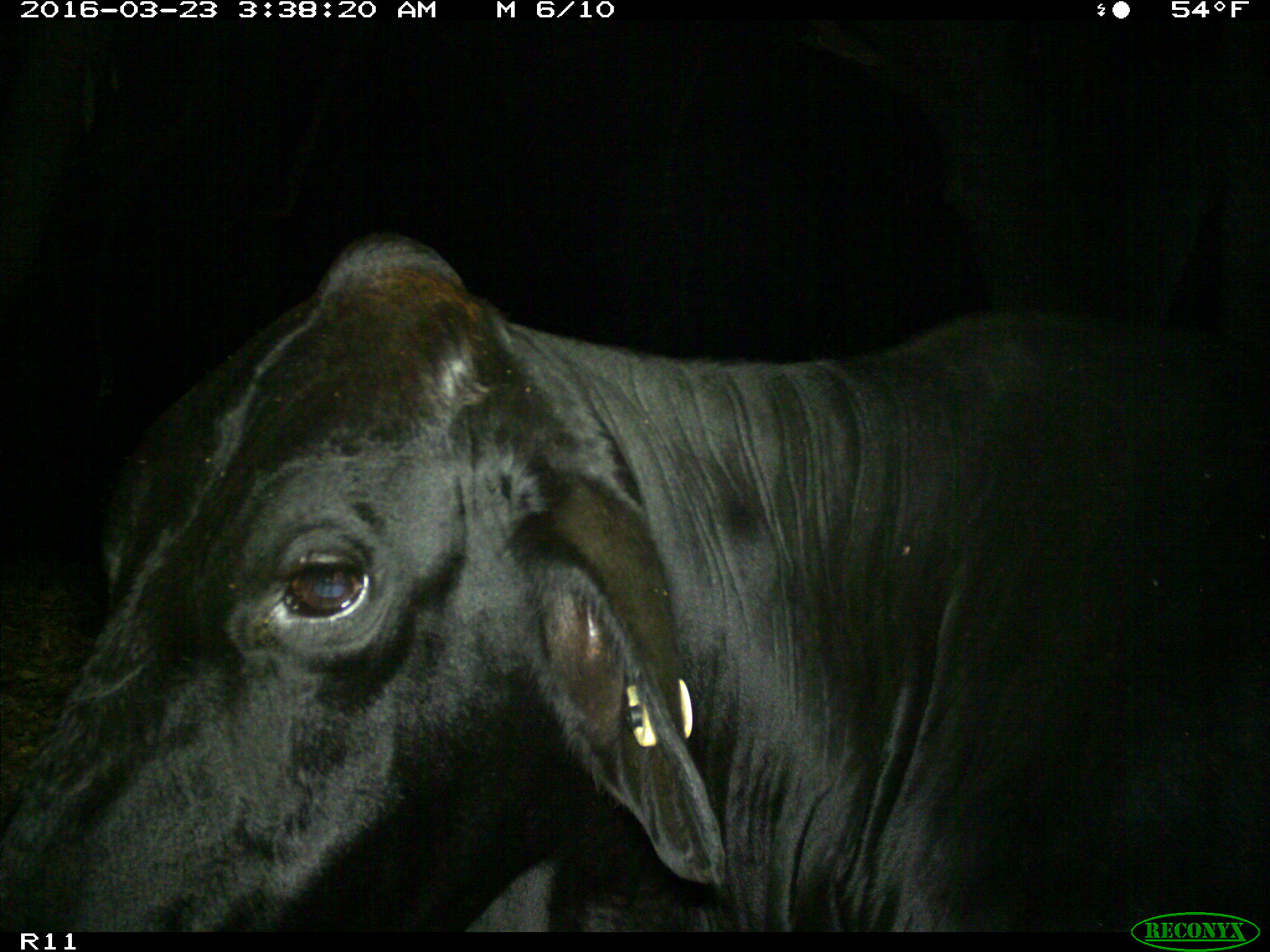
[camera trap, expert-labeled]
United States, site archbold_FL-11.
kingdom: Animalia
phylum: Chordata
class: Mammalia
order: Artiodactyla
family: Bovidae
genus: Bos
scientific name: Bos taurus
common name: domestic cow